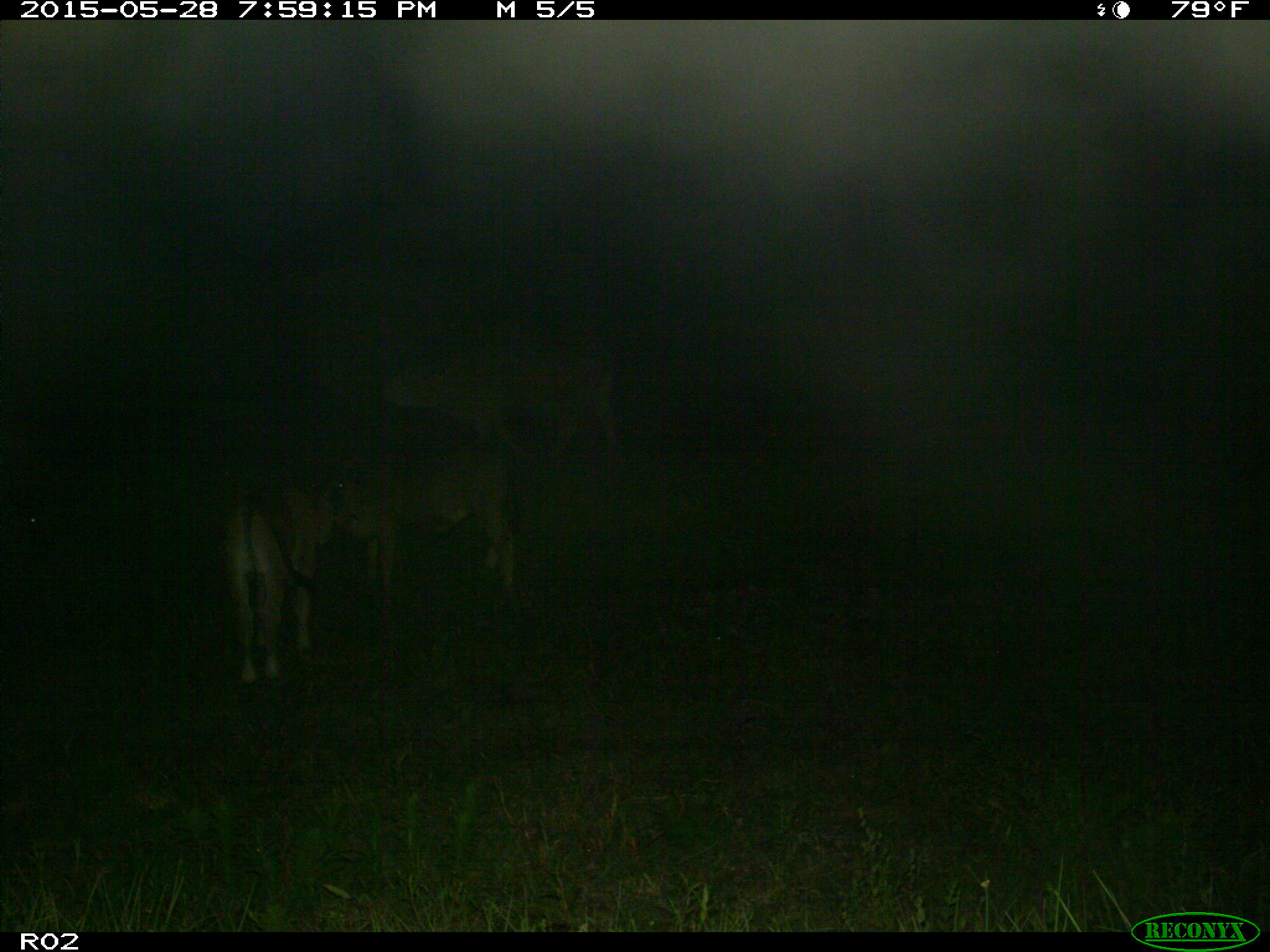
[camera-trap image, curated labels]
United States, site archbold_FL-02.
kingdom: Animalia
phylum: Chordata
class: Mammalia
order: Artiodactyla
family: Bovidae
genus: Bos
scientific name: Bos taurus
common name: domestic cow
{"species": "Bos taurus (domestic cow)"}